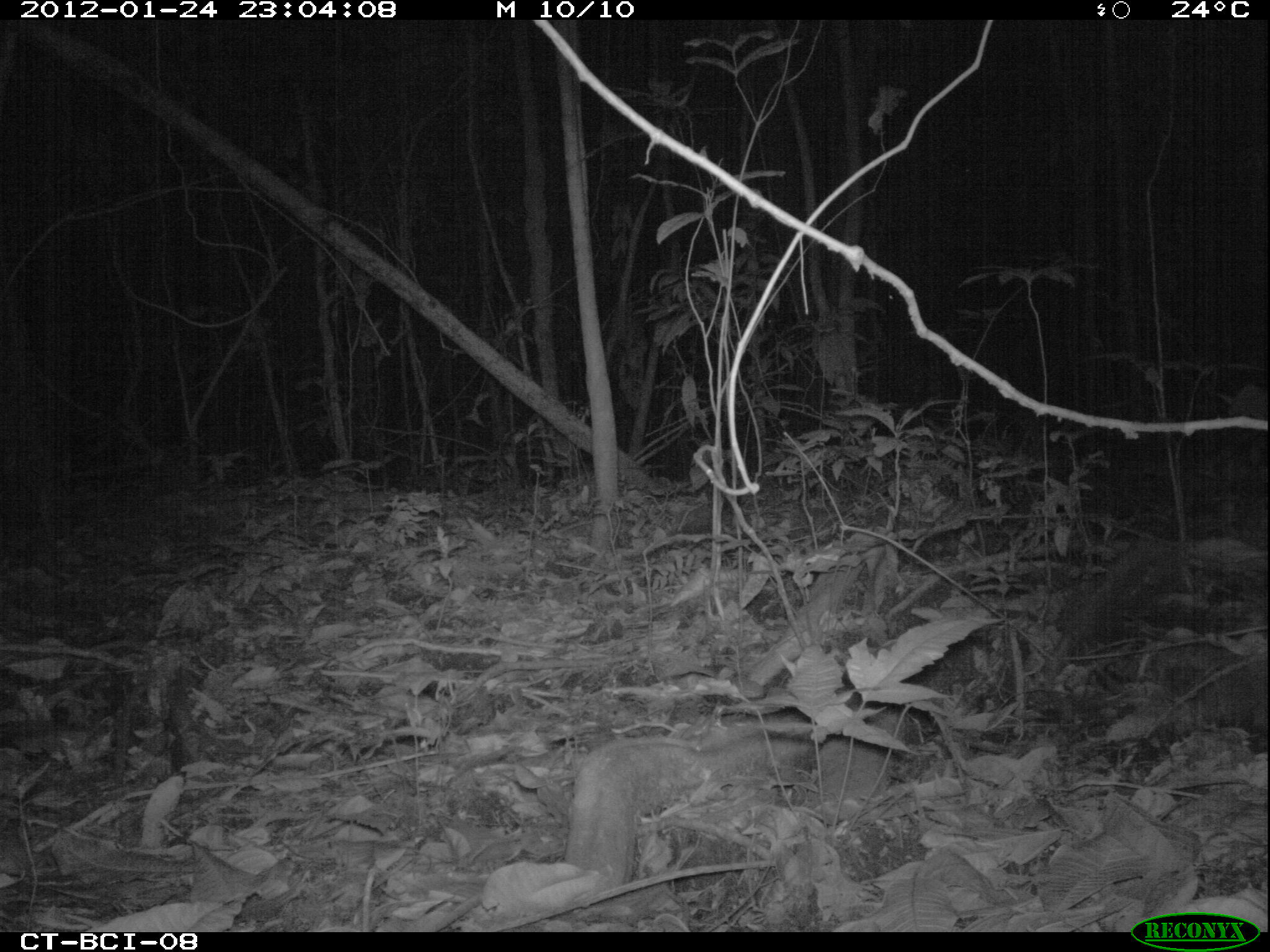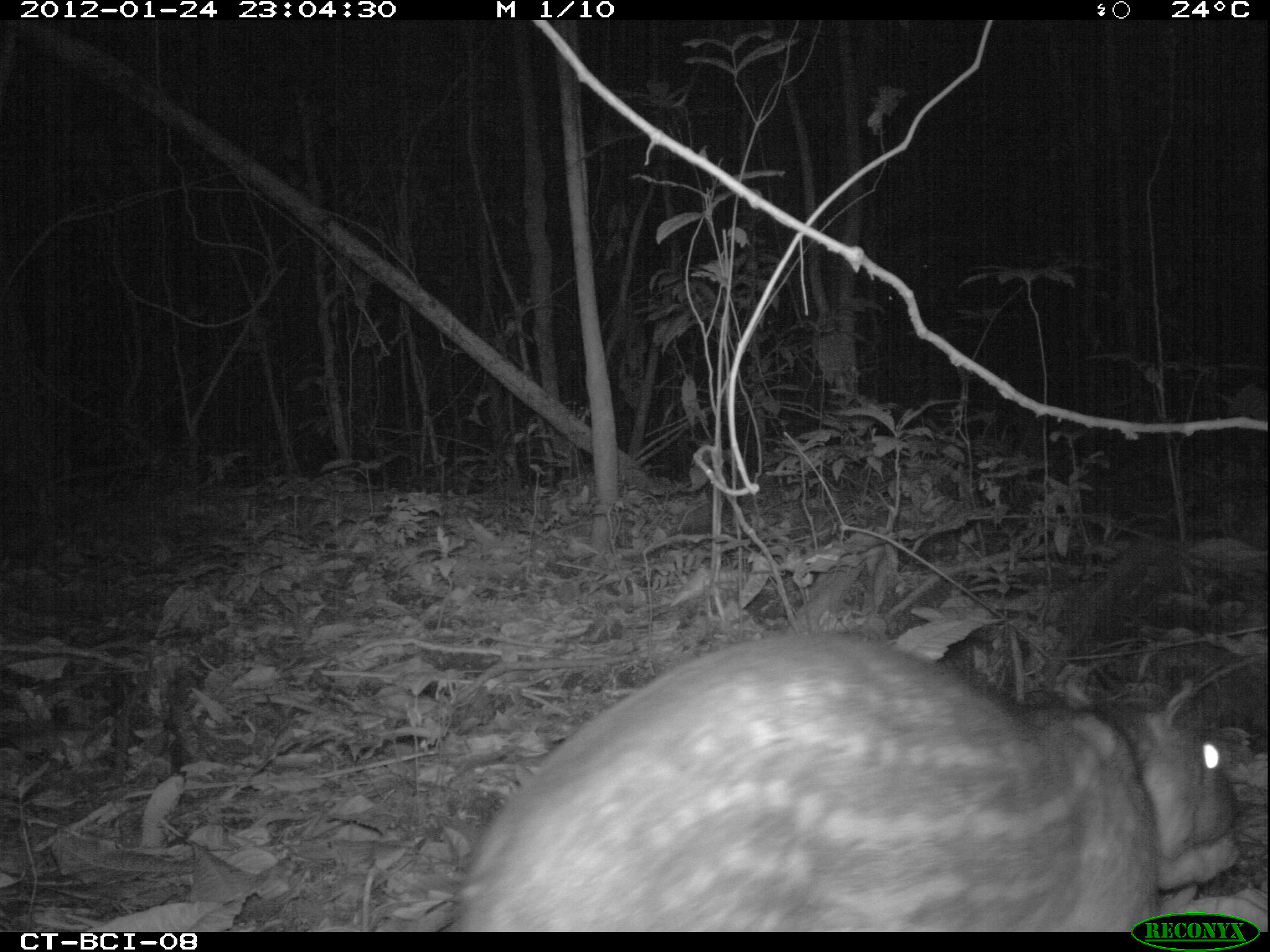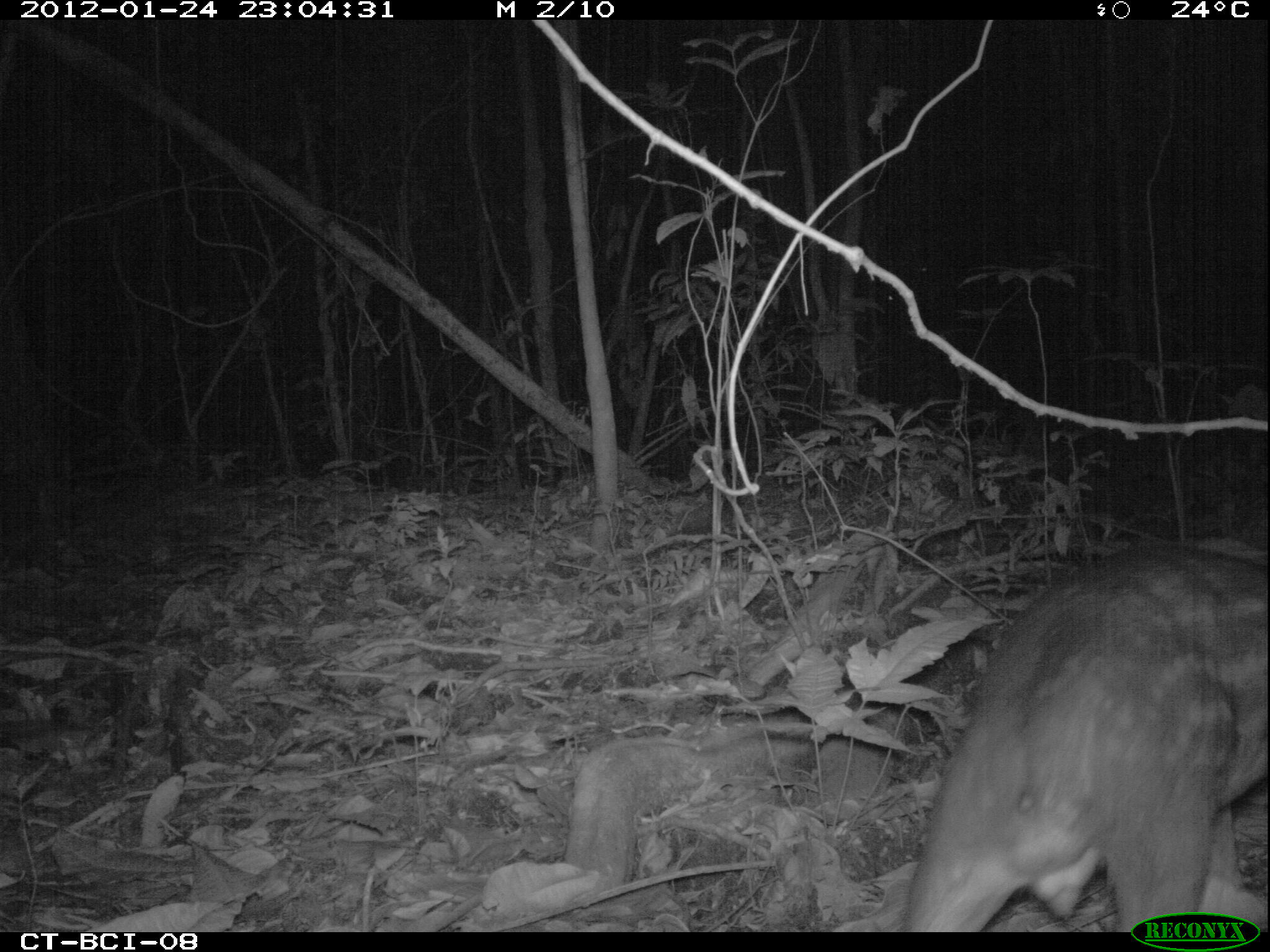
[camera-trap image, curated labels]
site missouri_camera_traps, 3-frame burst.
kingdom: Animalia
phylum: Chordata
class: Mammalia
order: Rodentia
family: Cuniculidae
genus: Cuniculus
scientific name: Cuniculus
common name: paca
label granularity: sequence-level